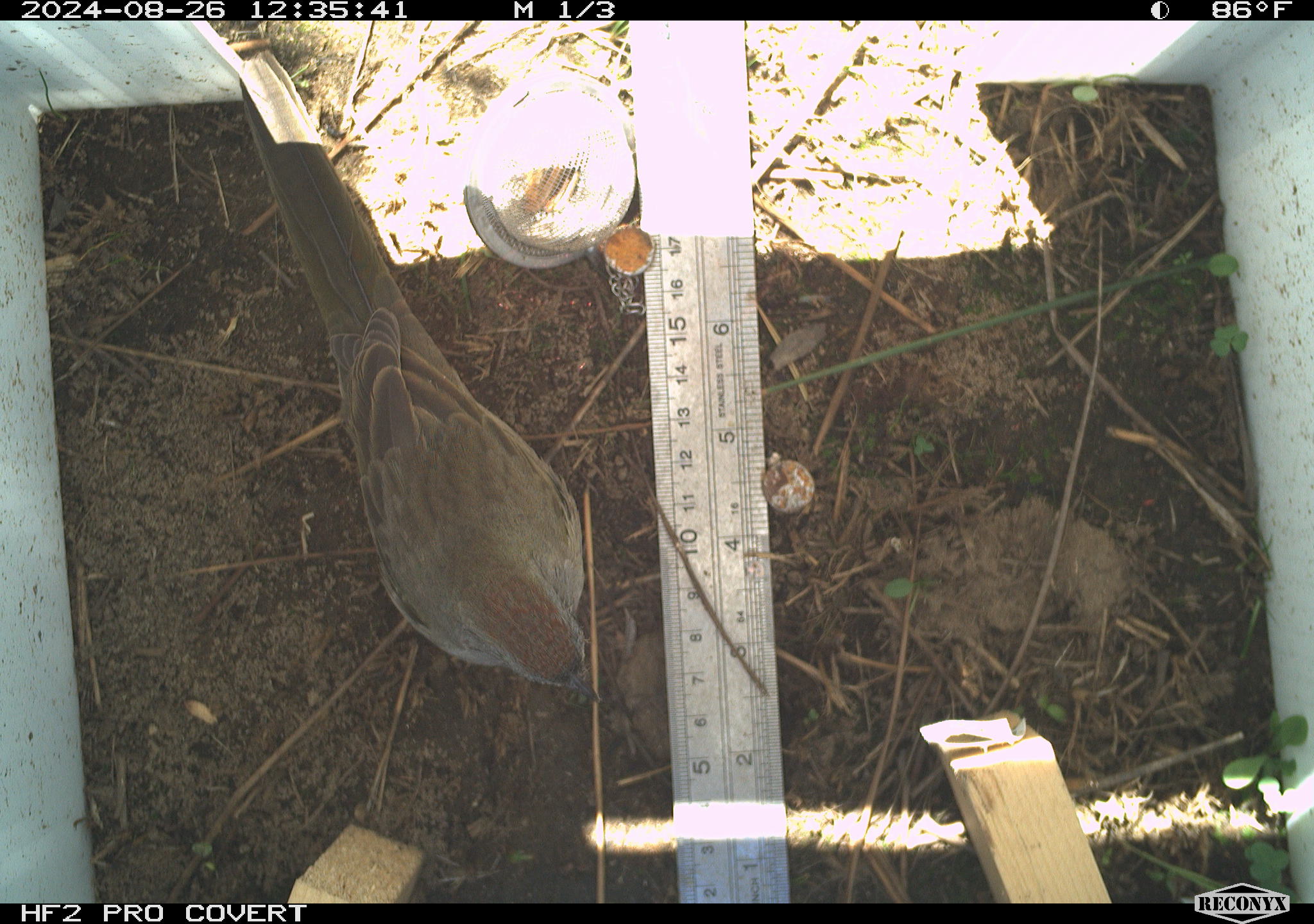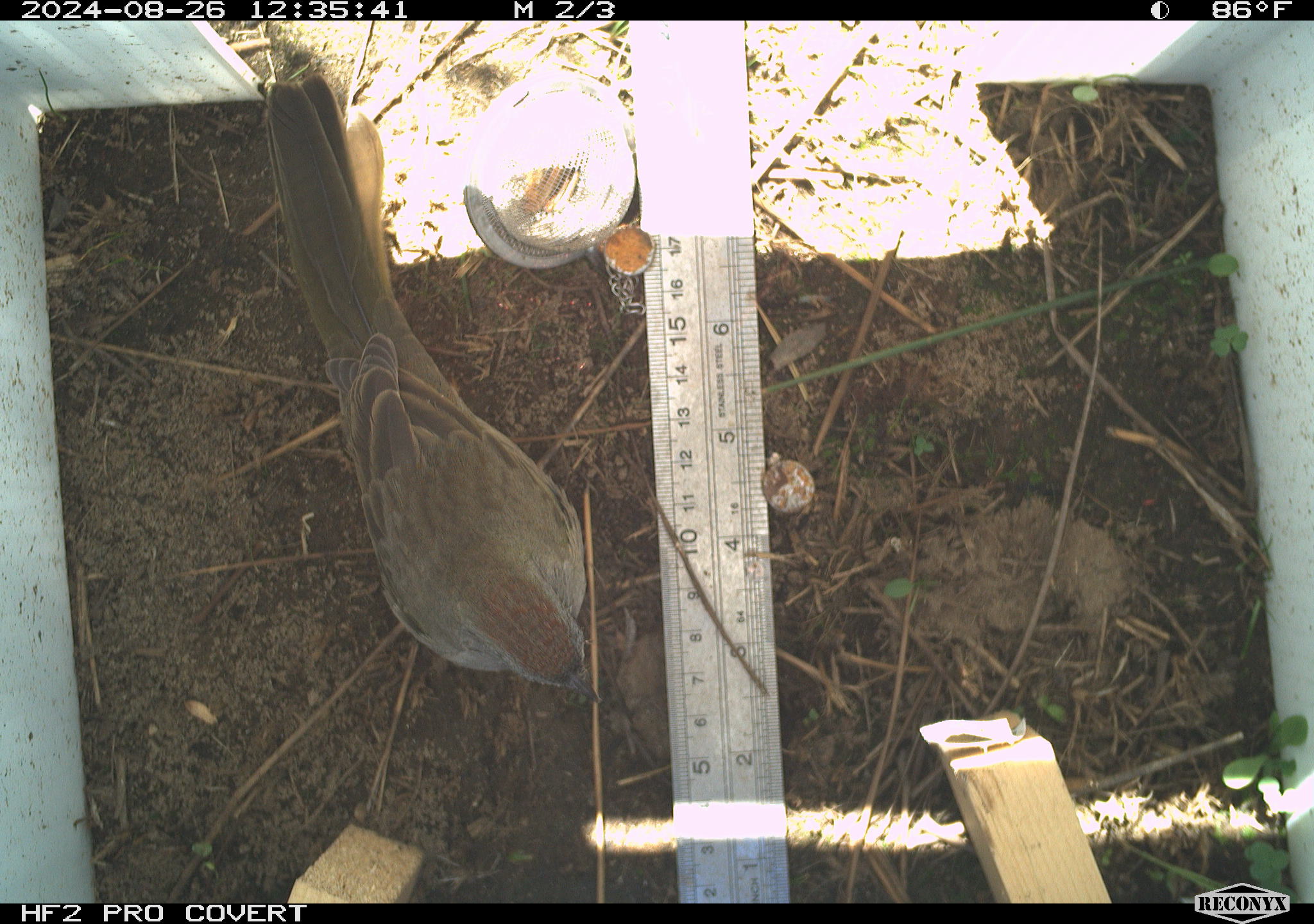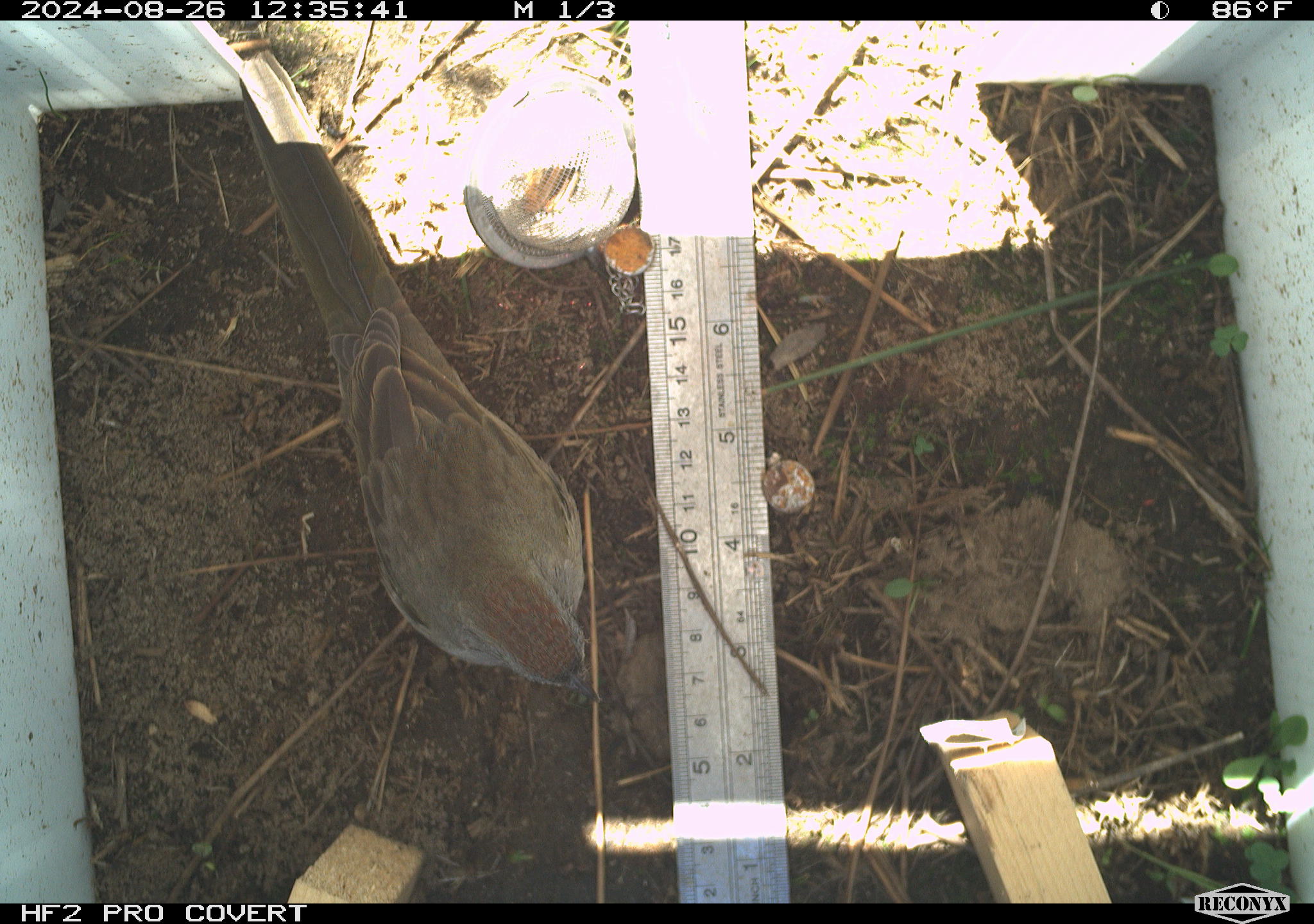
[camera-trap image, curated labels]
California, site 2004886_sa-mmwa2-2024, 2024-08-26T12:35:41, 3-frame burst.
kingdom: Animalia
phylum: Chordata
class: Aves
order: Passeriformes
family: Passerellidae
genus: Pipilo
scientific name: Pipilo chlorurus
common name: green-tailed towhee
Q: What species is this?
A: Green-tailed towhee (Pipilo chlorurus).